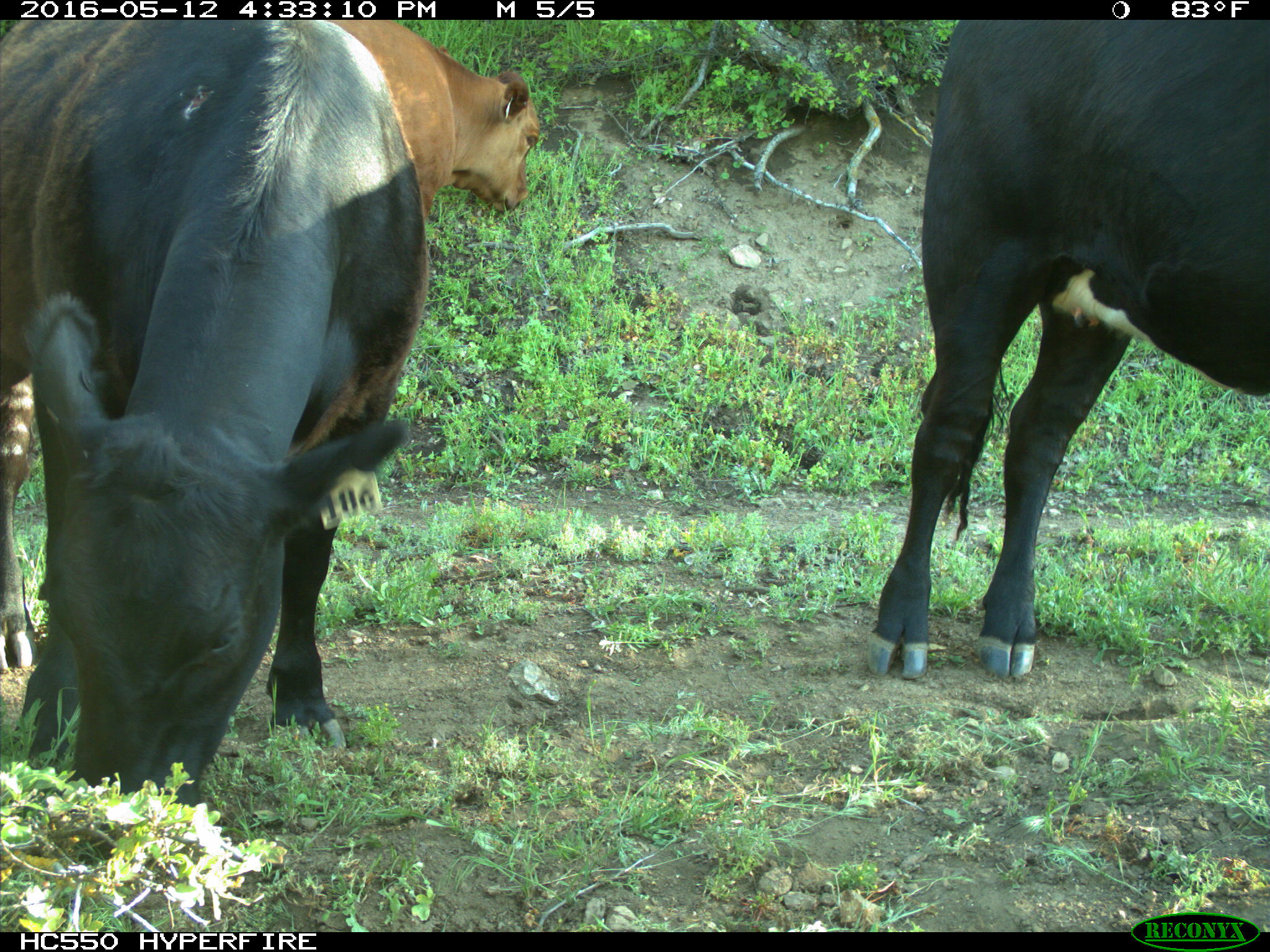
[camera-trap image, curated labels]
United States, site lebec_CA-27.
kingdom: Animalia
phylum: Chordata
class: Mammalia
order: Artiodactyla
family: Bovidae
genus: Bos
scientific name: Bos taurus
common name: domestic cow